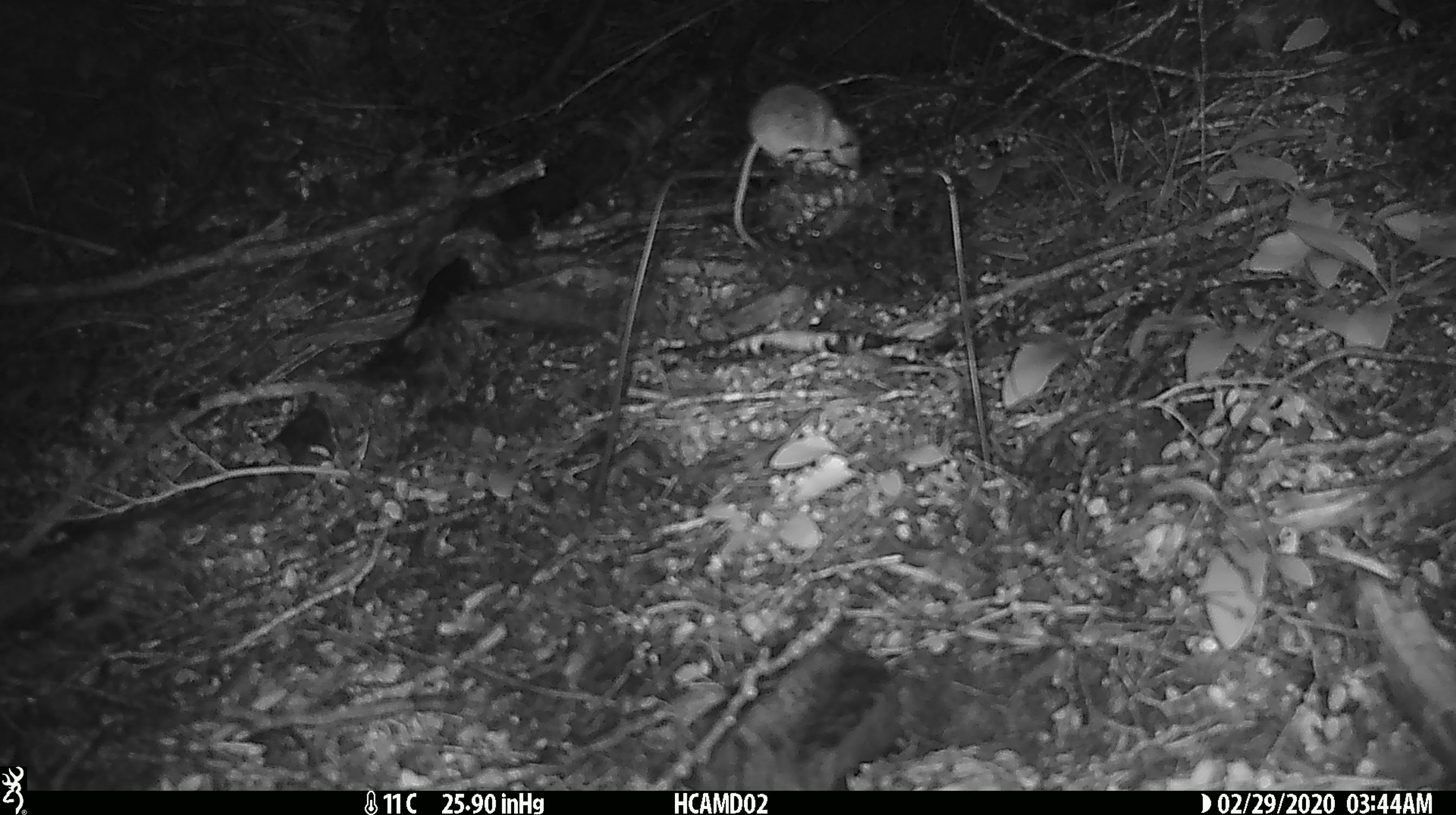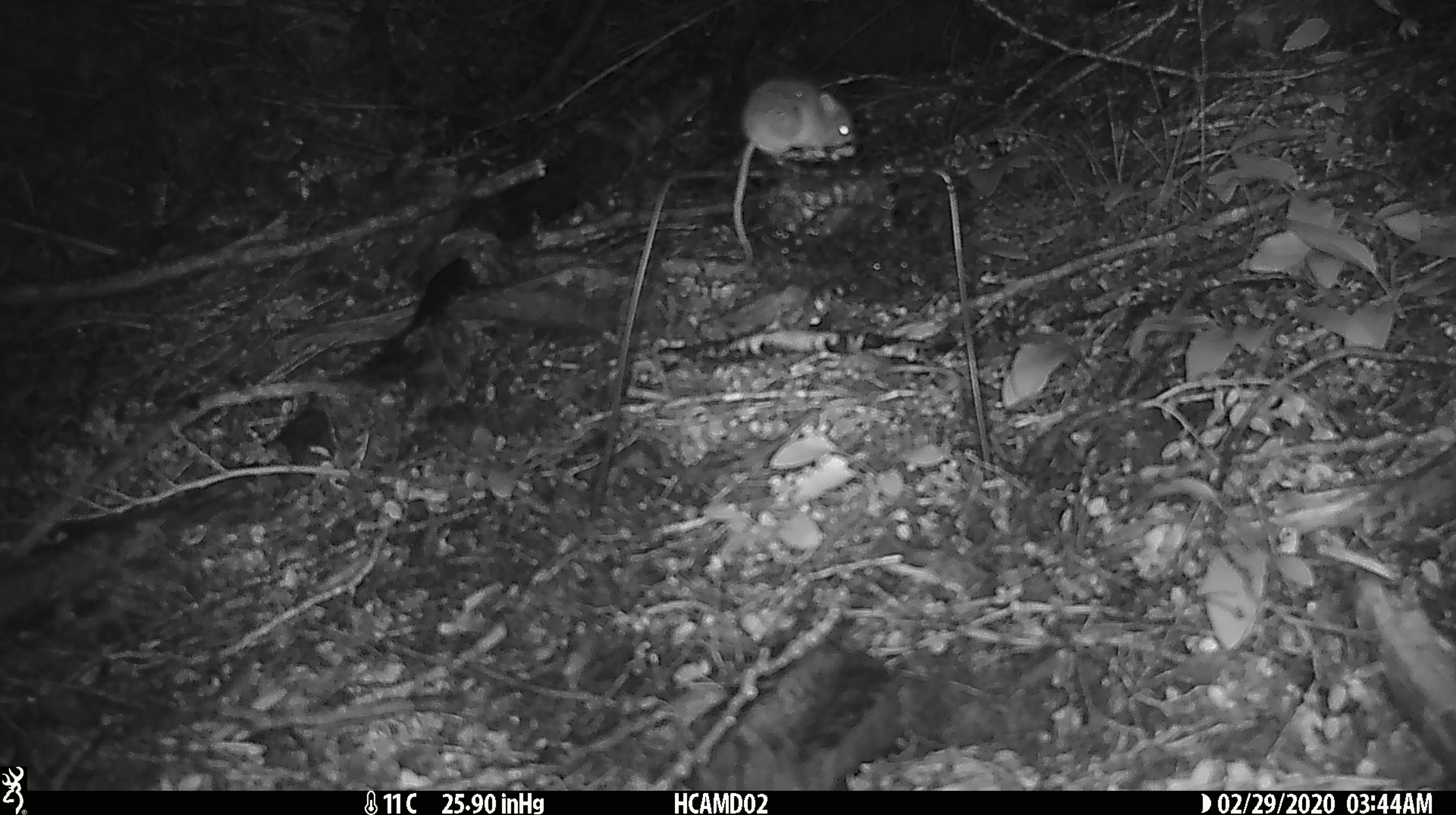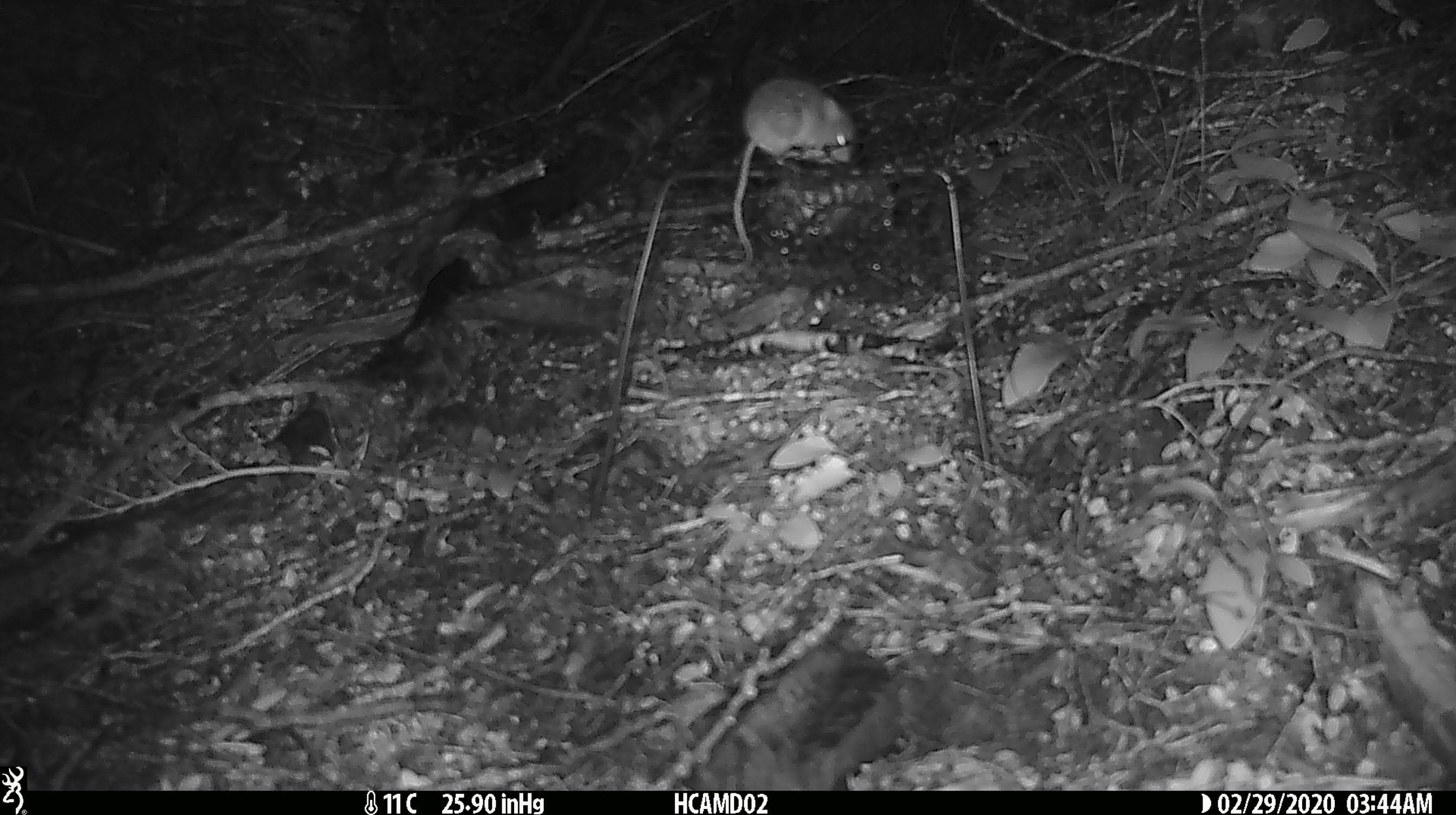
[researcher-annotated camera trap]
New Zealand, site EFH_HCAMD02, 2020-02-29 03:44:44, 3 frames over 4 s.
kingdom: Animalia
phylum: Chordata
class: Mammalia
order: Rodentia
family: Muridae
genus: Mus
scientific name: Mus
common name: mouse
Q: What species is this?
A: Mouse (Mus).